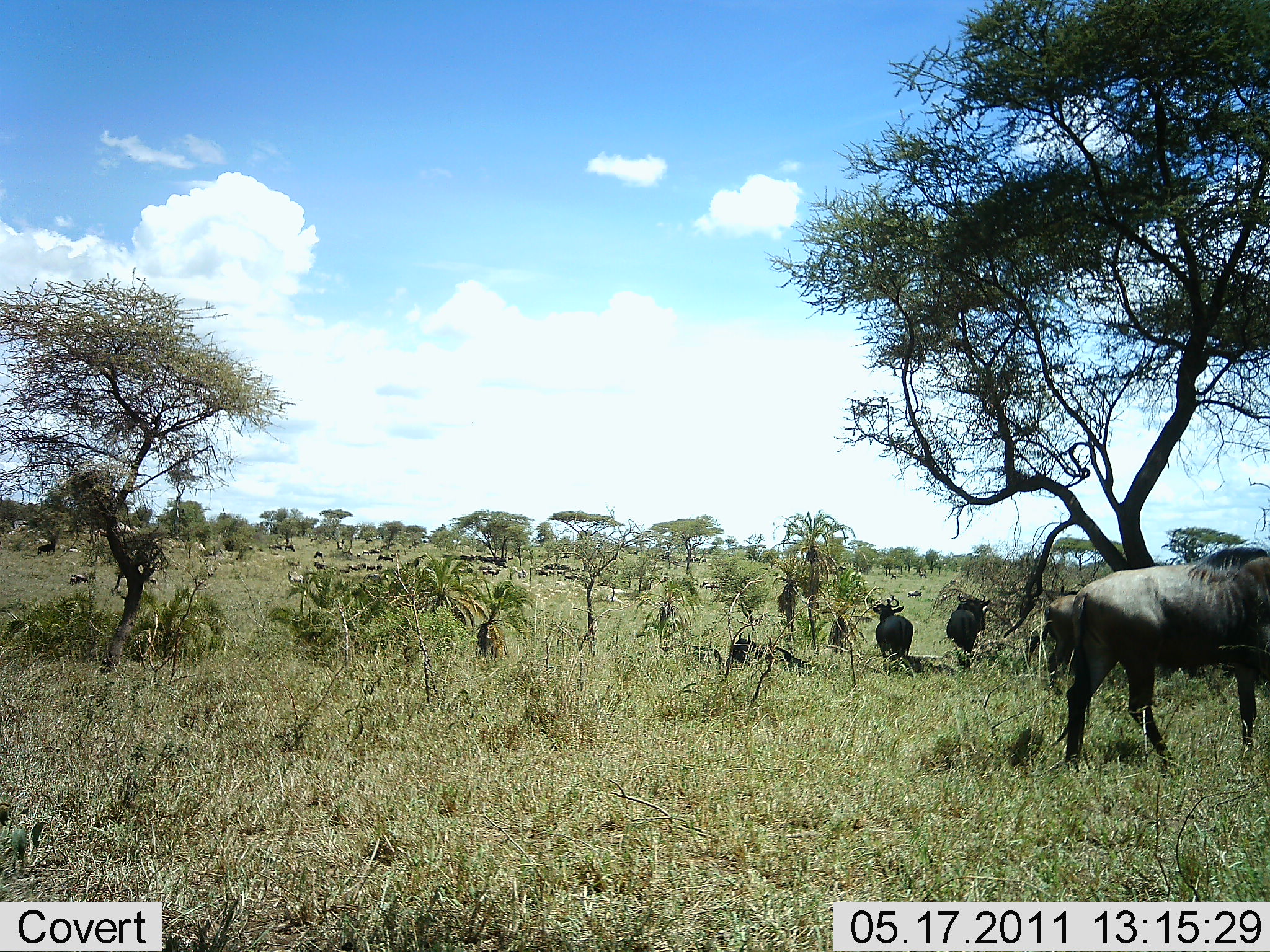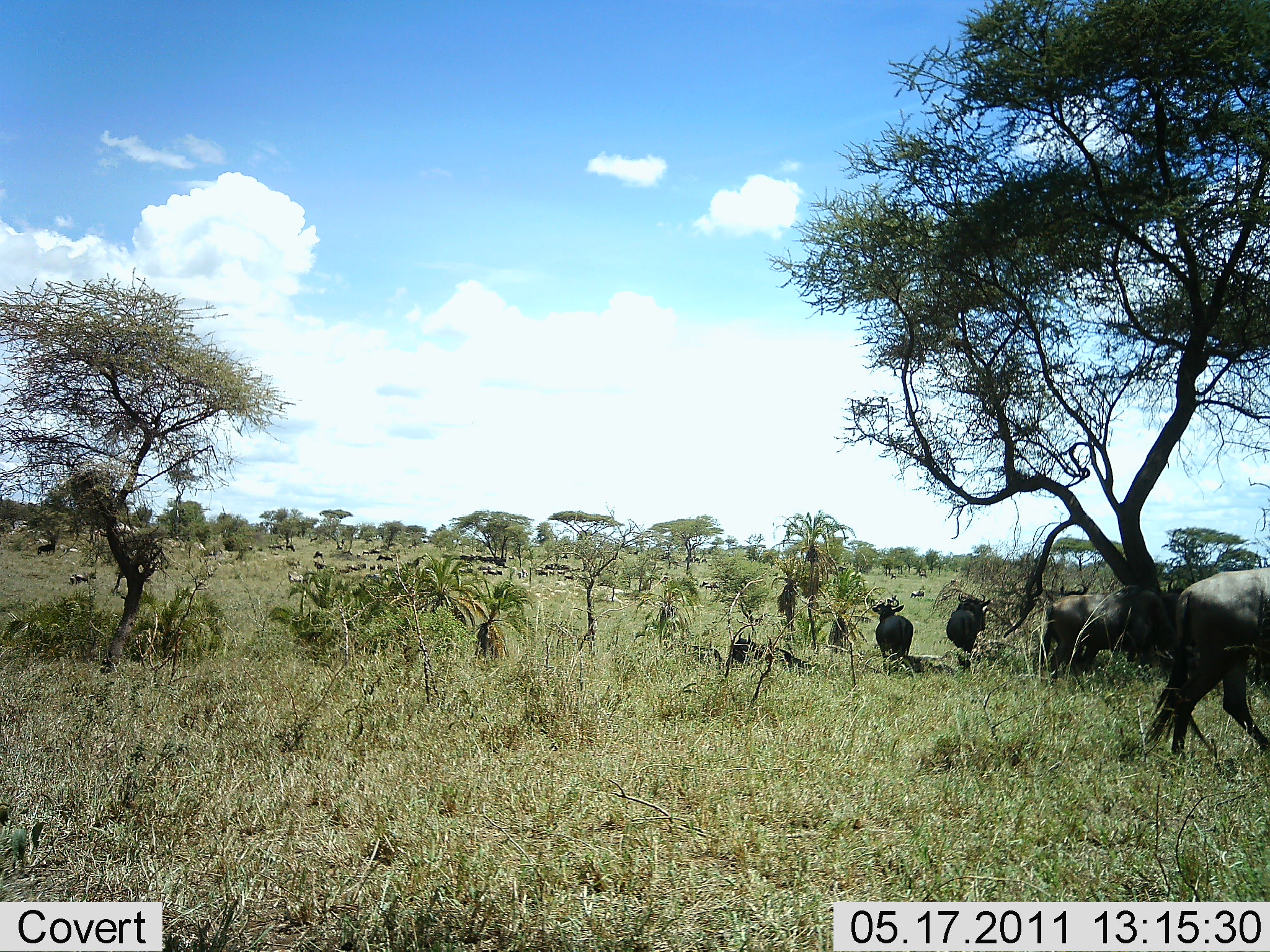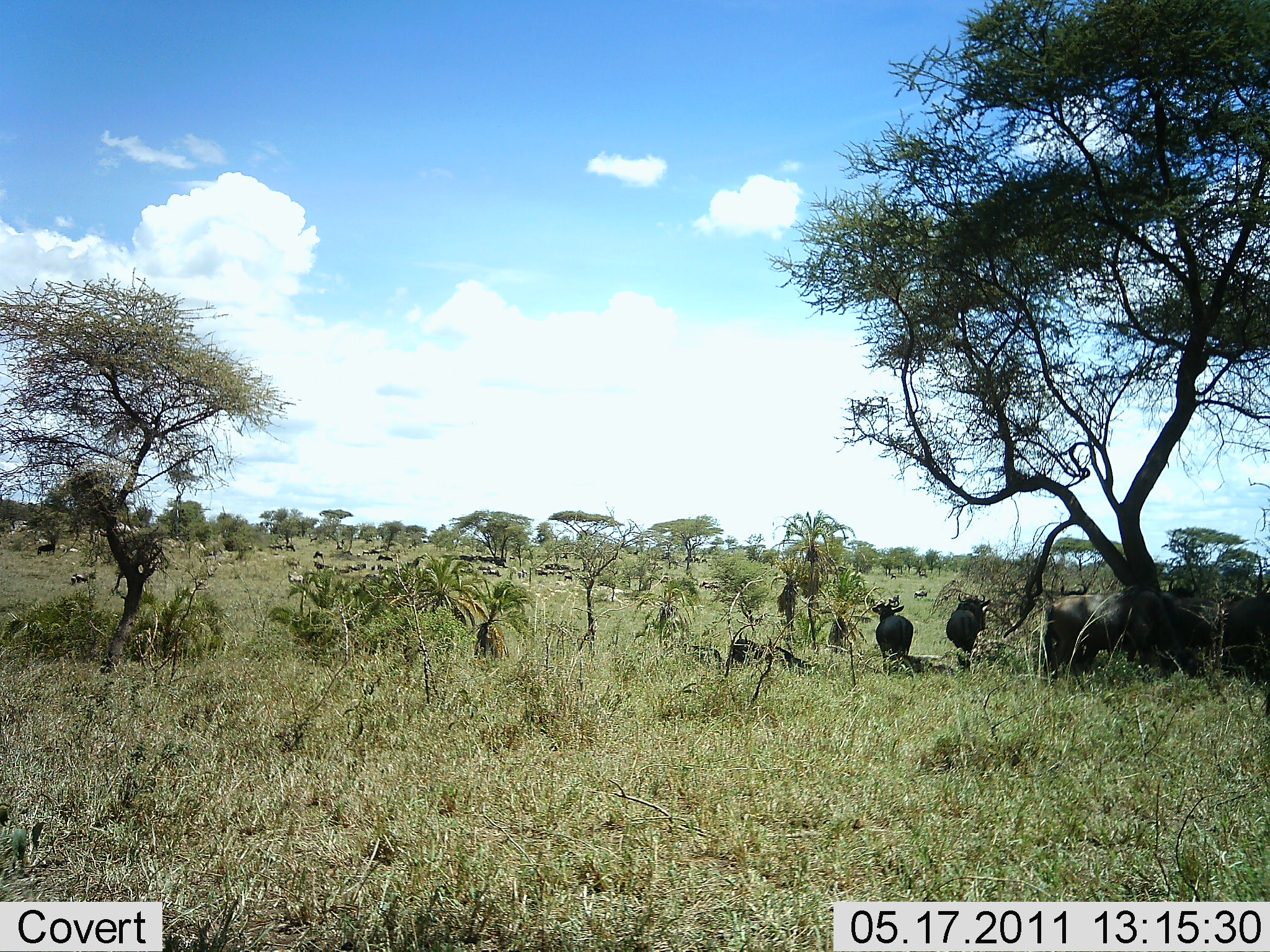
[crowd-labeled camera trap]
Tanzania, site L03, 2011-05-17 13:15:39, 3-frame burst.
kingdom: Animalia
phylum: Chordata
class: Mammalia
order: Artiodactyla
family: Bovidae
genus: Connochaetes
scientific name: Connochaetes taurinus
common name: blue wildebeest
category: wildebeest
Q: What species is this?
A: Wildebeest (blue wildebeest) (Connochaetes taurinus).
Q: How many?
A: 5.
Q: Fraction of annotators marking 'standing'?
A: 80%.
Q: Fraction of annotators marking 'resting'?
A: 40%.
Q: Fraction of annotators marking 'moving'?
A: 60%.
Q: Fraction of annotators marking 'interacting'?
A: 10%.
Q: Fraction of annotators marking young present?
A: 0%.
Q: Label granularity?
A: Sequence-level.